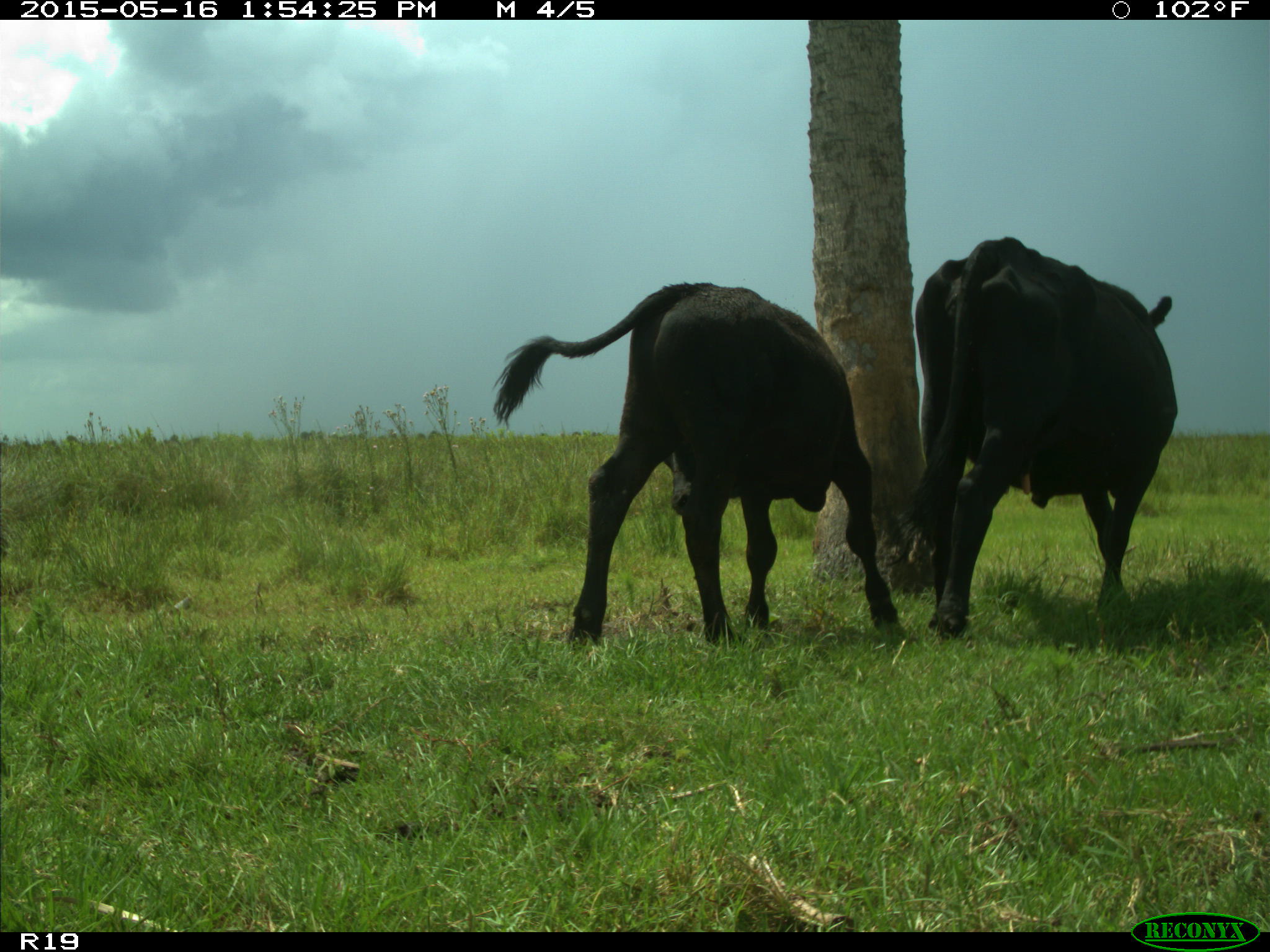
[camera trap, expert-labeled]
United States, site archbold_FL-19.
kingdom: Animalia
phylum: Chordata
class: Mammalia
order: Artiodactyla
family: Bovidae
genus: Bos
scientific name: Bos taurus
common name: domestic cow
Bos taurus (domestic cow).